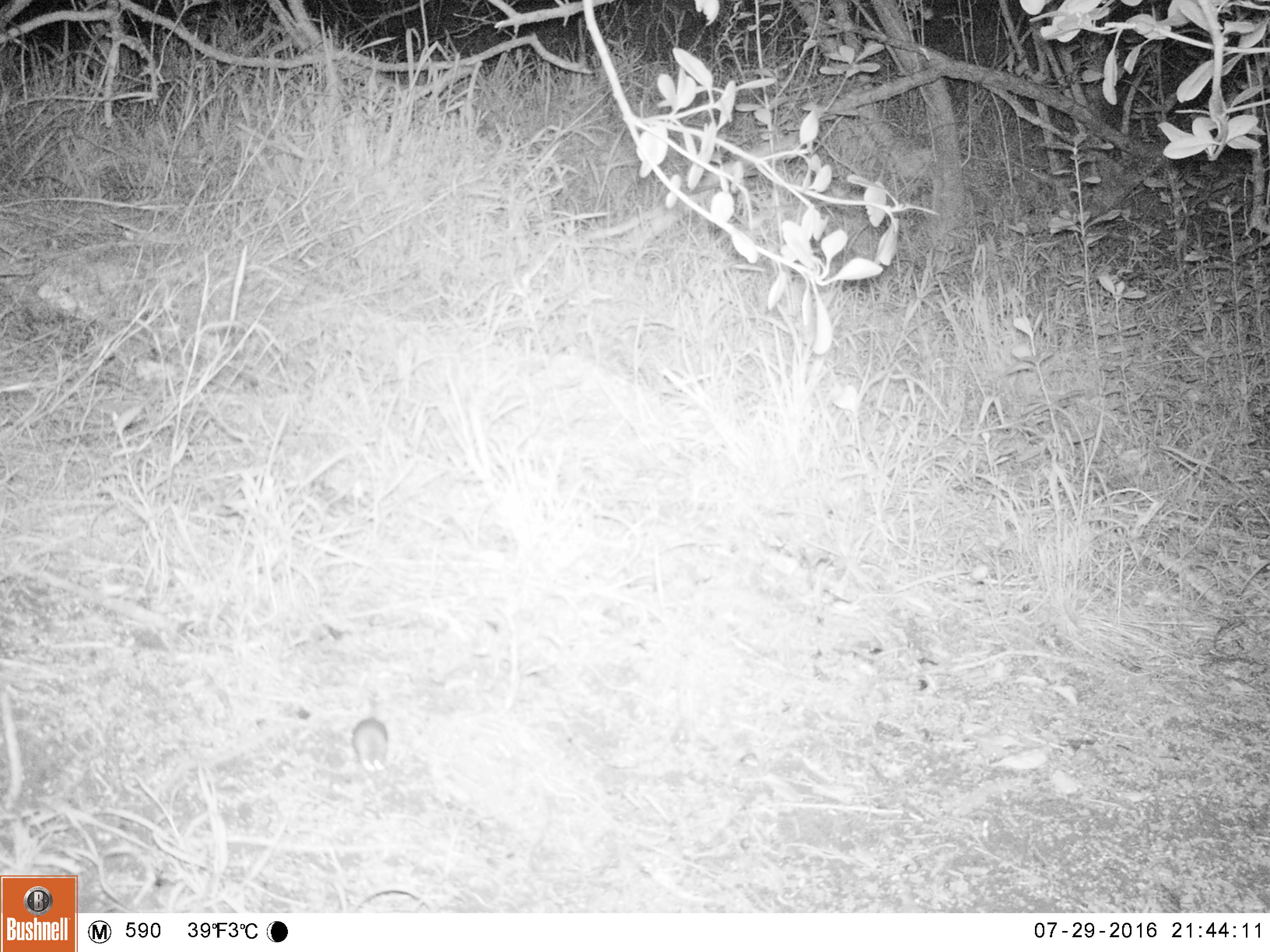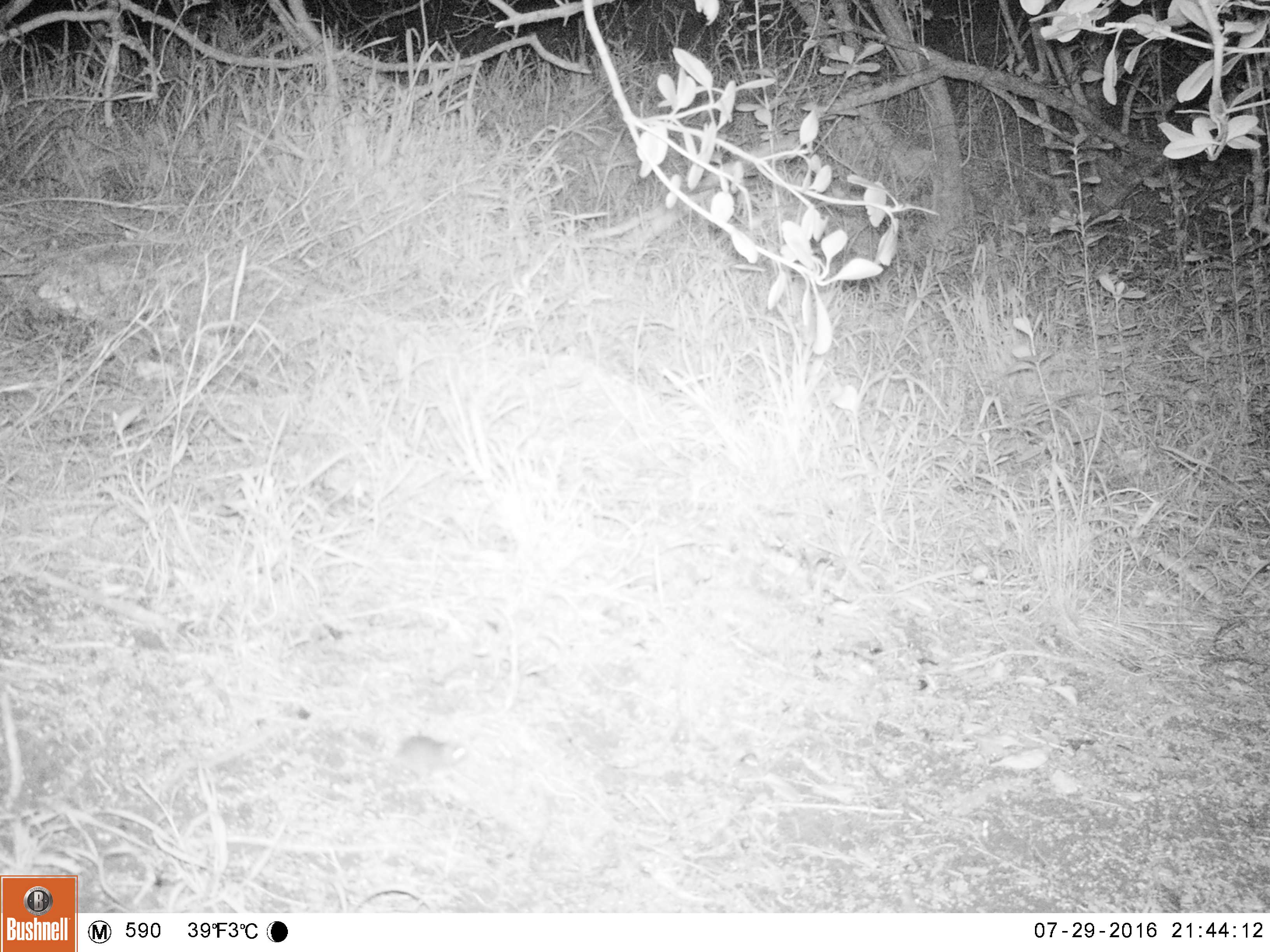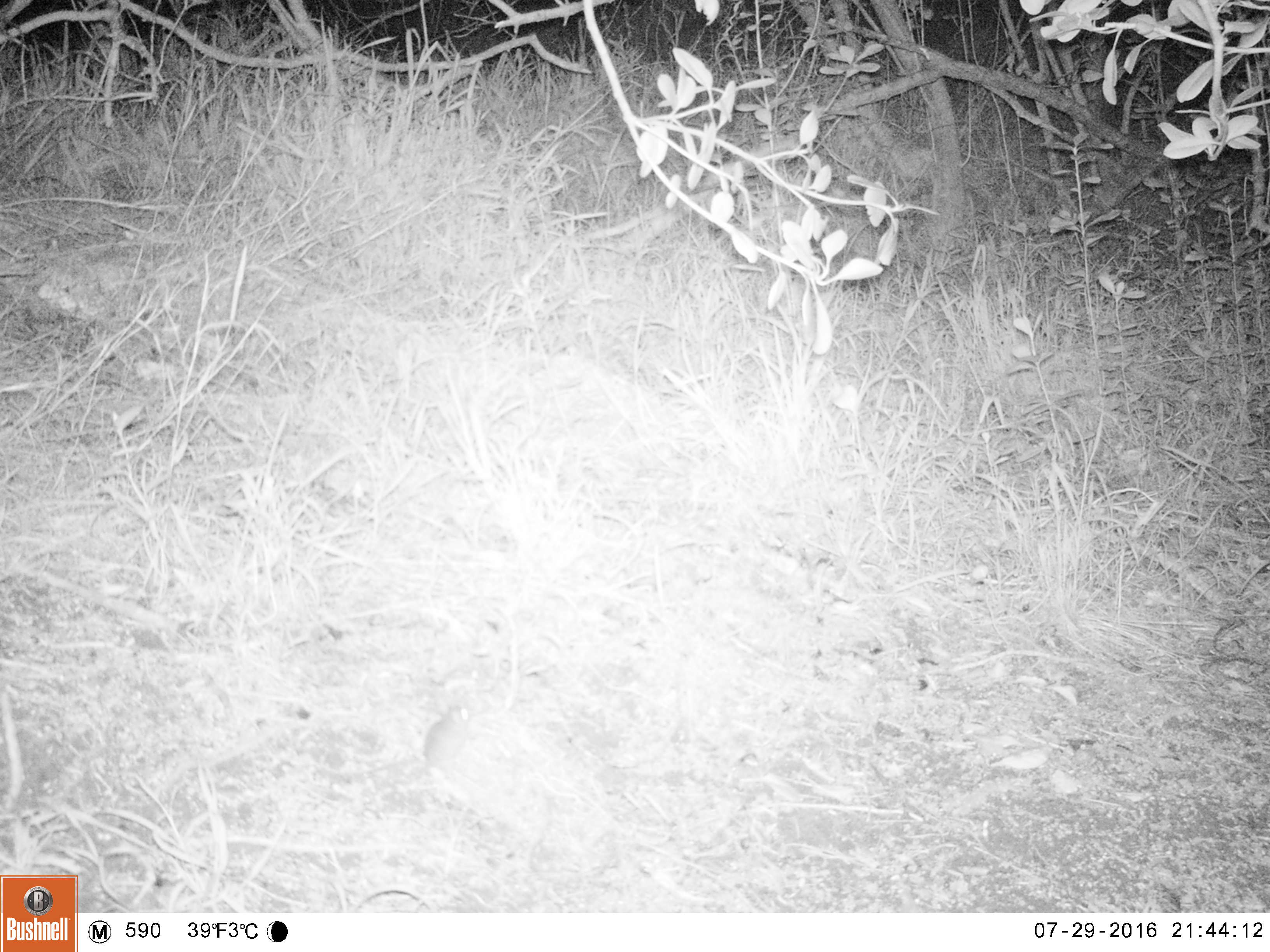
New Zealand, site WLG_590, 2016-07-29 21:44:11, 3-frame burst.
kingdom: Animalia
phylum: Chordata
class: Mammalia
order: Rodentia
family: Muridae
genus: Mus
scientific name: Mus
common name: mouse